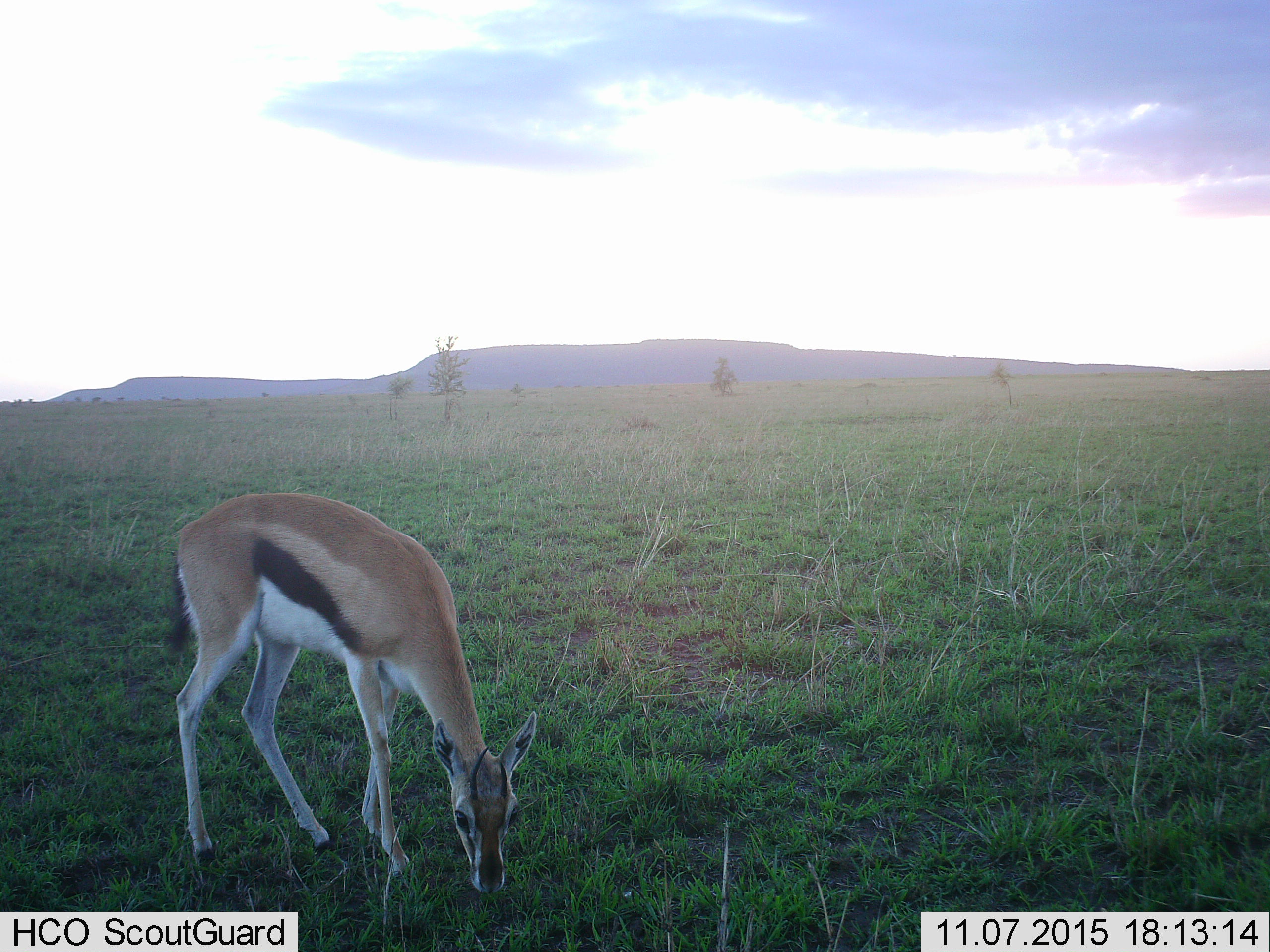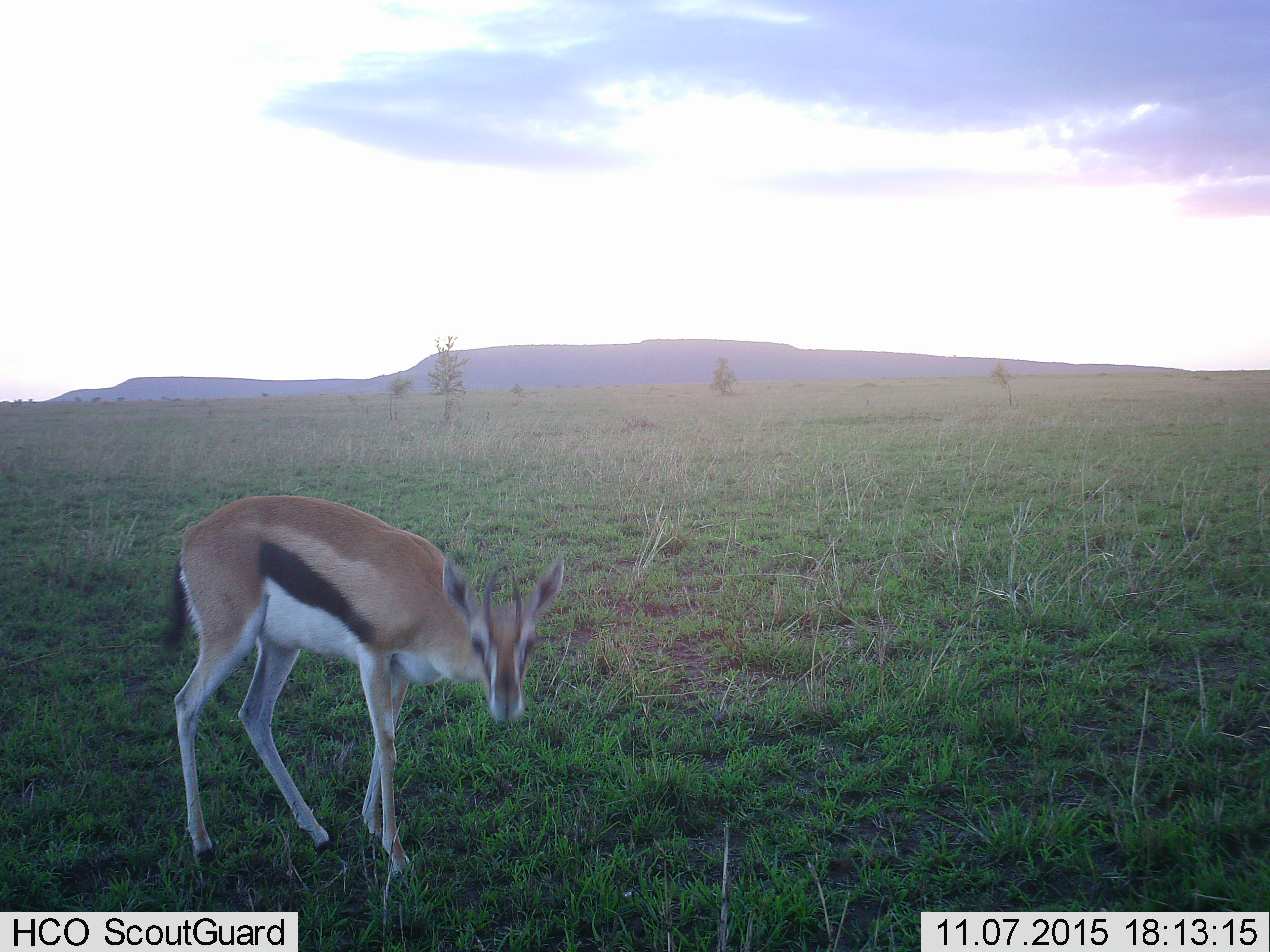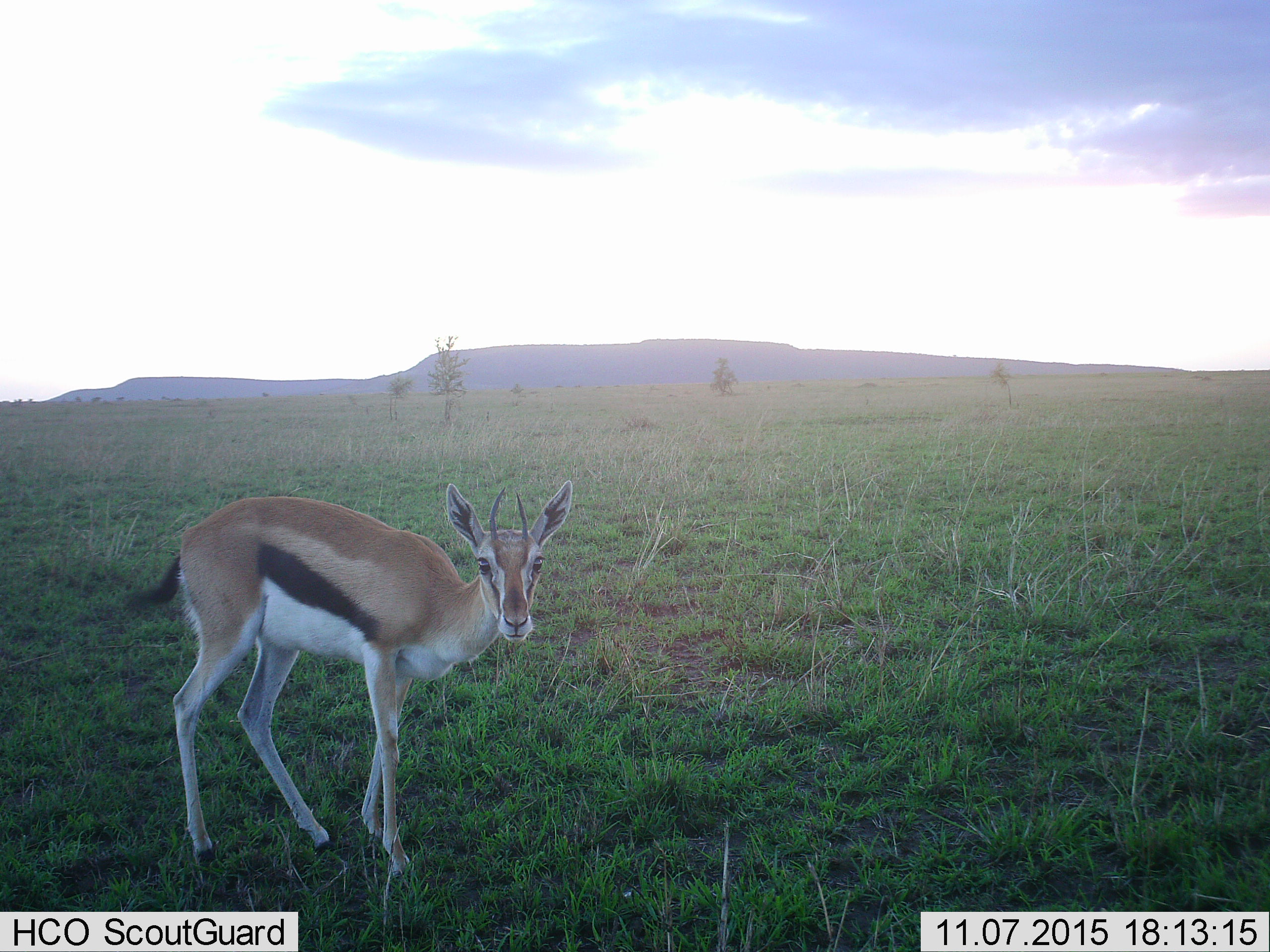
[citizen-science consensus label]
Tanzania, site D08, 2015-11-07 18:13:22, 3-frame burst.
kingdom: Animalia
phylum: Chordata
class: Mammalia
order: Artiodactyla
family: Bovidae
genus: Eudorcas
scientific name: Eudorcas thomsonii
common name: thomson's gazelle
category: gazellethomsons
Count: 1.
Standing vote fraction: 24%.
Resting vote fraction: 0%.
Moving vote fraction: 6%.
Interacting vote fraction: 0%.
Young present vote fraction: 0%.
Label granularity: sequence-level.